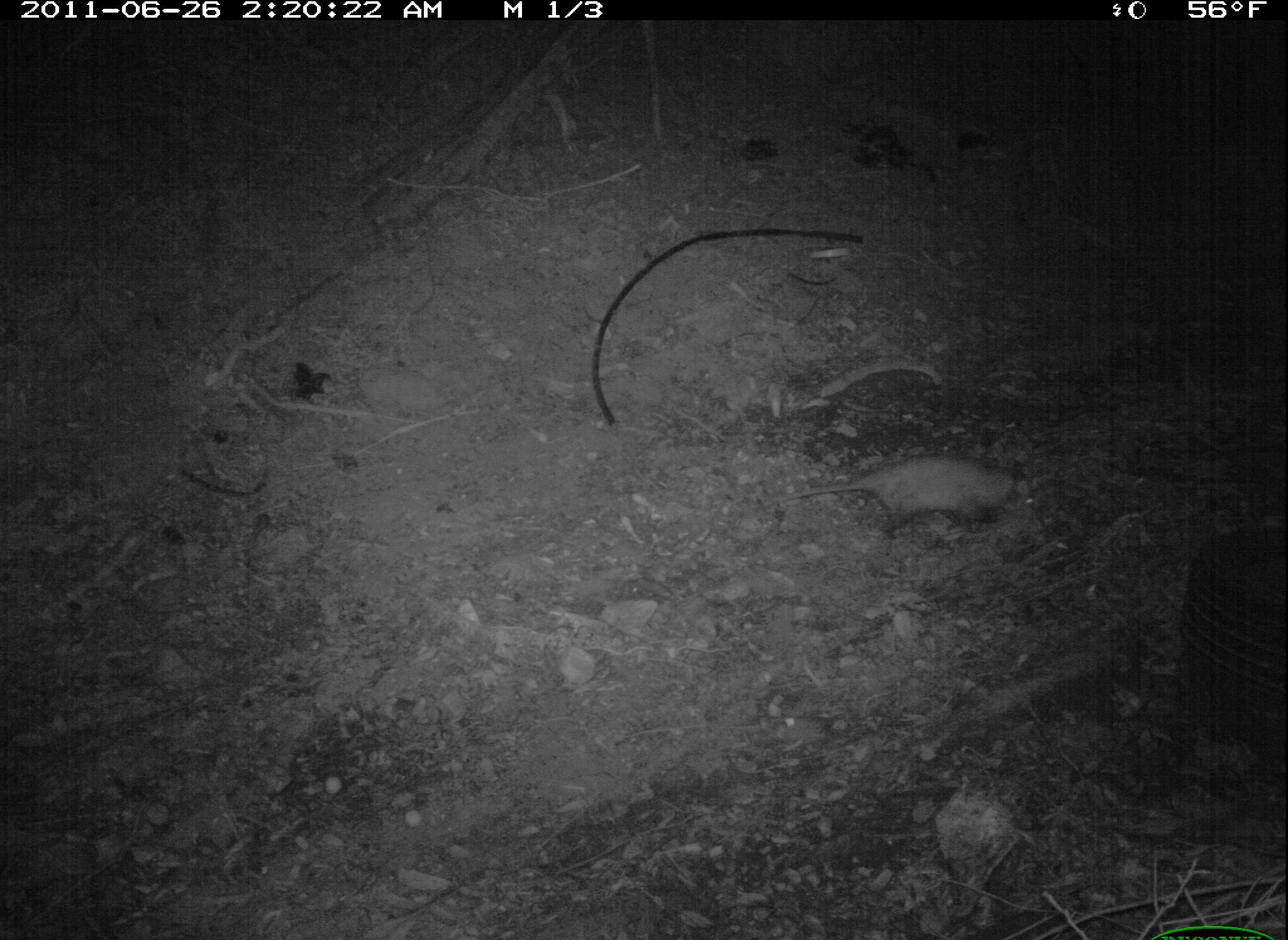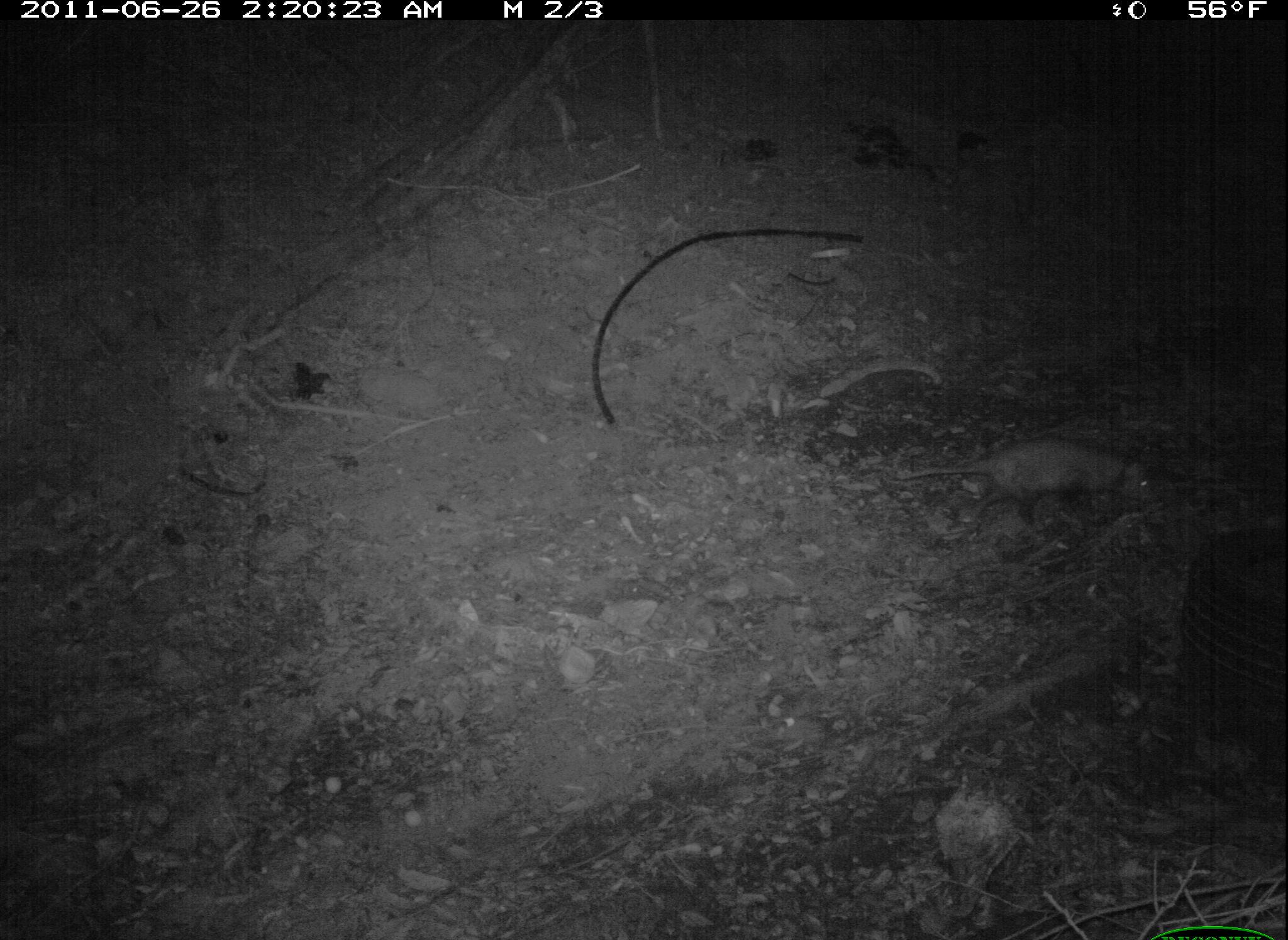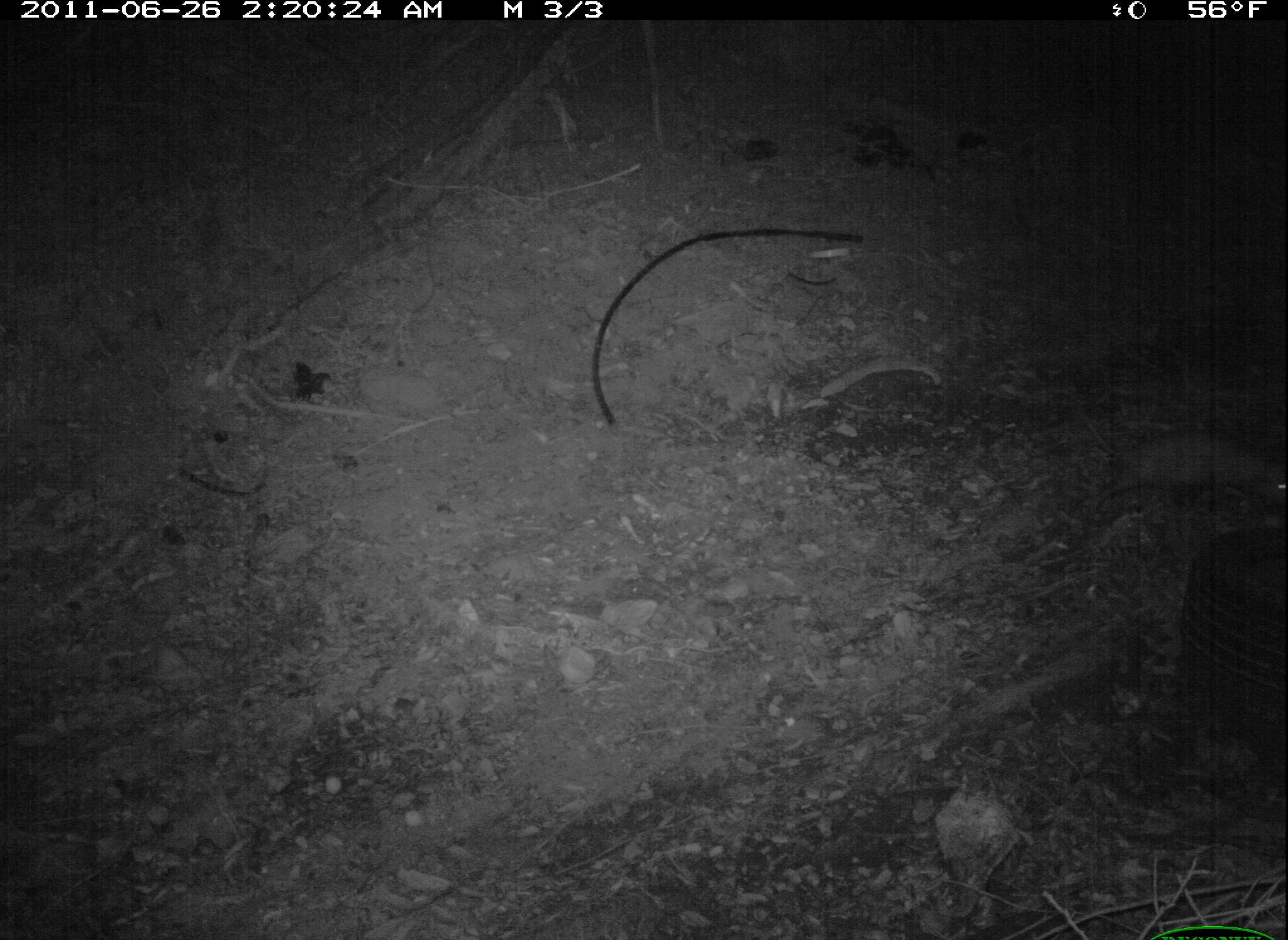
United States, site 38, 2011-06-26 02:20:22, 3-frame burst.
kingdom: Animalia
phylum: Chordata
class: Mammalia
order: Didelphimorphia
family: Didelphidae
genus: Didelphis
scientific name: Didelphis virginiana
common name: virginia opossum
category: opossum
Opossum (virginia opossum) (Didelphis virginiana).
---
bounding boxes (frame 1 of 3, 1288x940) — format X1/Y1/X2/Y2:
opossum: 771/453/1042/552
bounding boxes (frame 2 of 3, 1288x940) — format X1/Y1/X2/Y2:
opossum: 863/419/1204/546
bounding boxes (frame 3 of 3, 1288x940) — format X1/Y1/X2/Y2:
opossum: 1079/393/1285/533